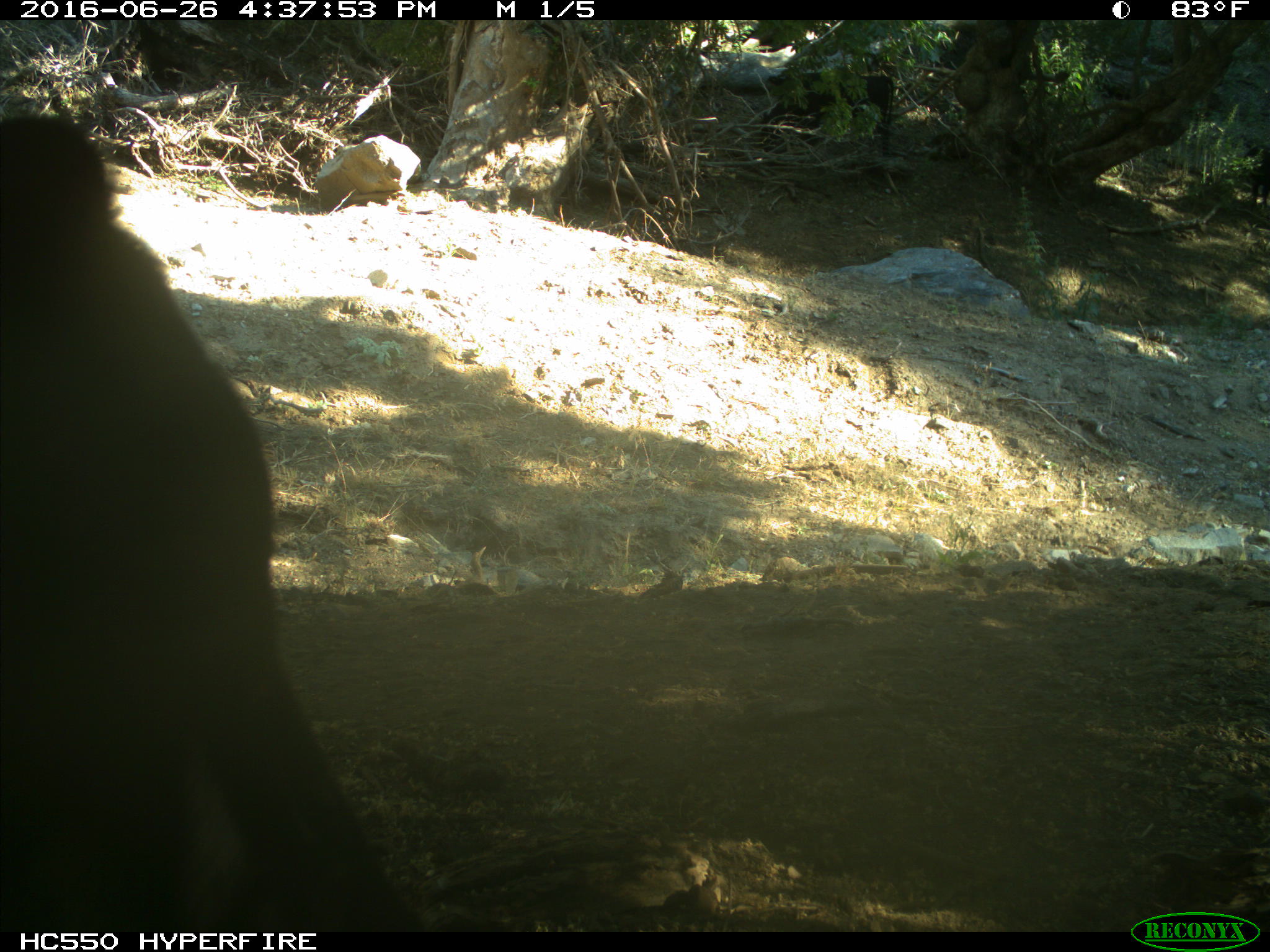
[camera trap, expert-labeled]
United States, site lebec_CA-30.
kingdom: Animalia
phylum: Chordata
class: Mammalia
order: Artiodactyla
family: Bovidae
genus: Bos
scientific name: Bos taurus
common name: domestic cow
Bos taurus (domestic cow).